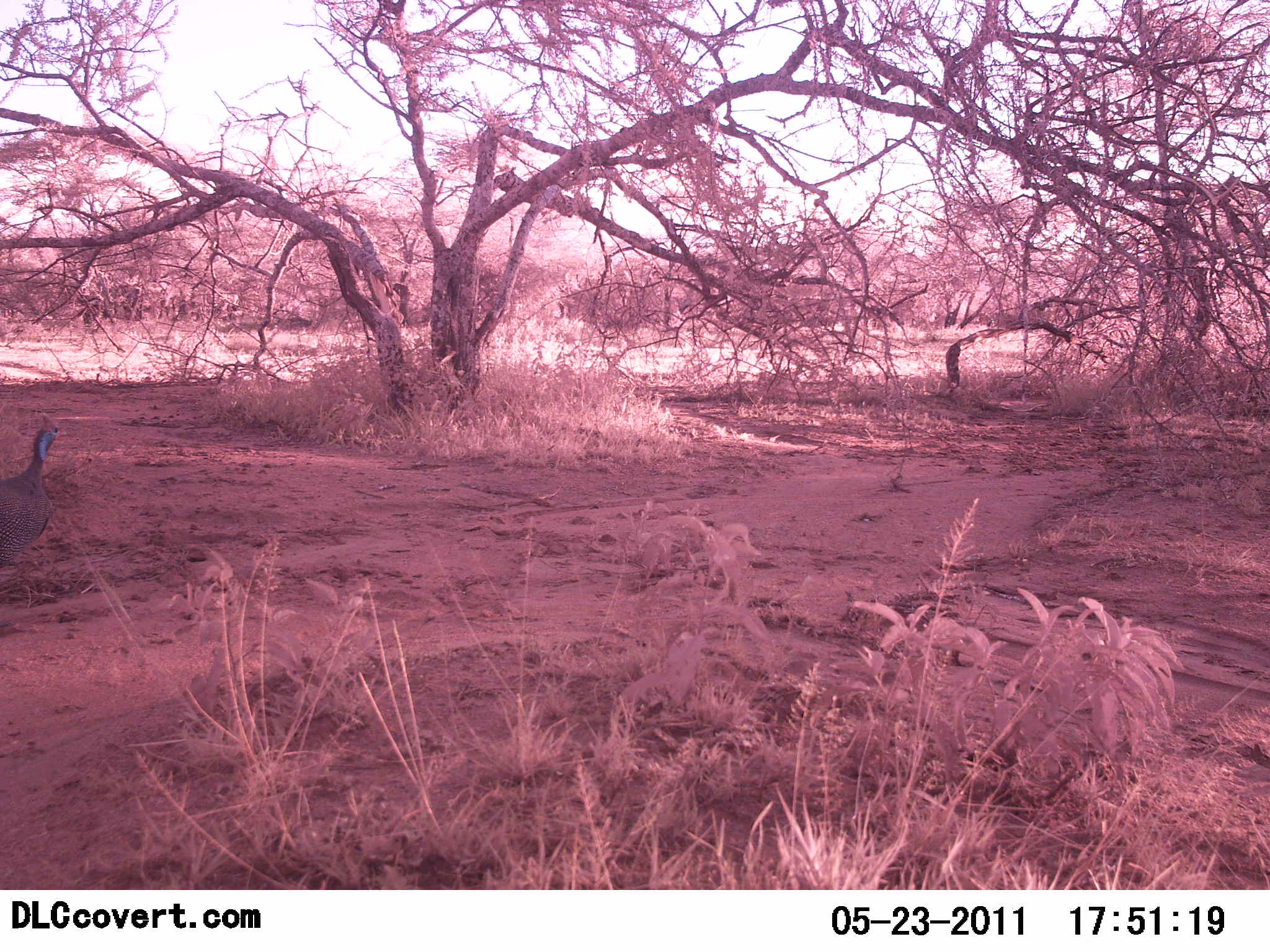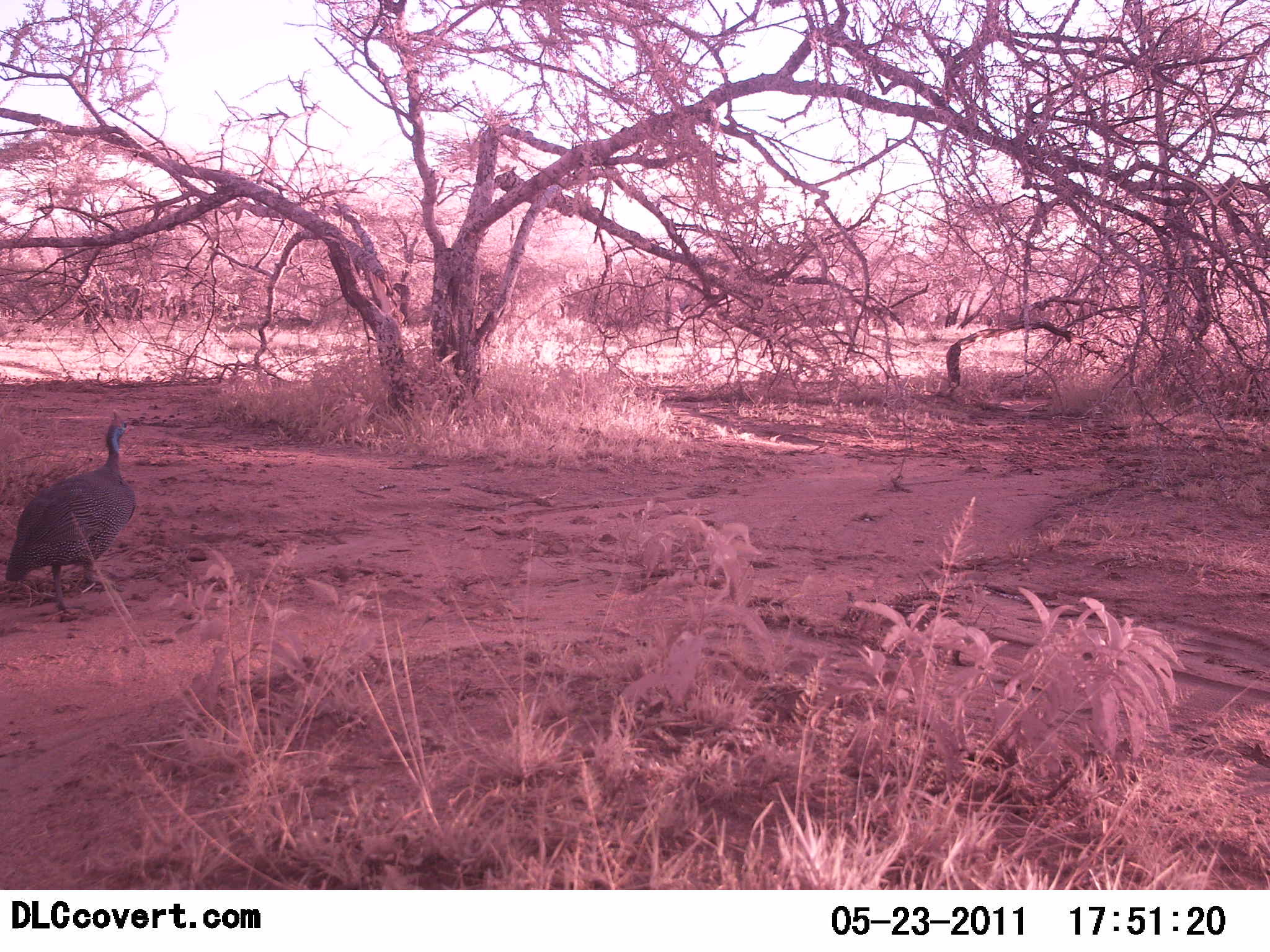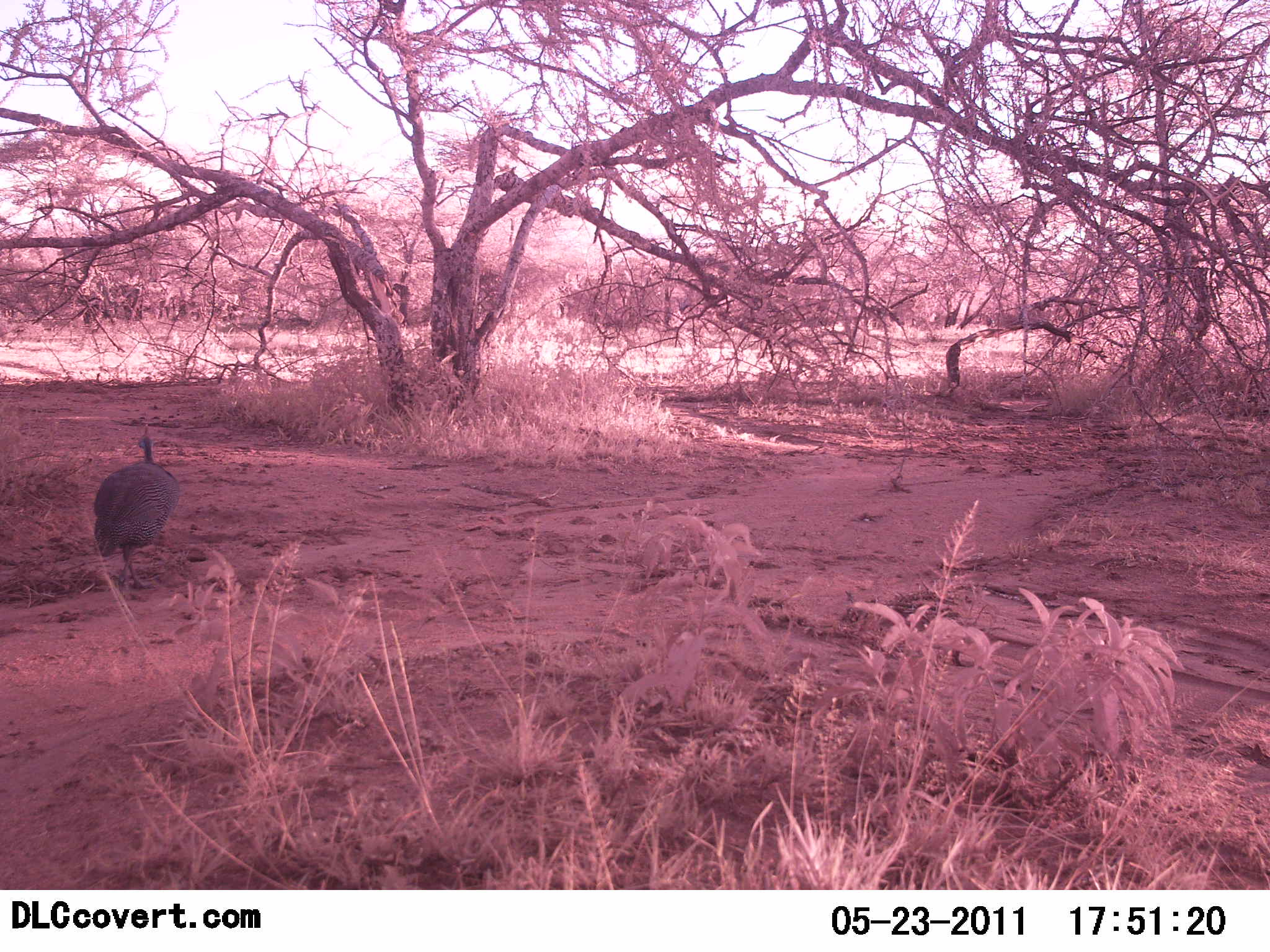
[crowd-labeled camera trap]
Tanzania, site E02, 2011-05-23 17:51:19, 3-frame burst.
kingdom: Animalia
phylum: Chordata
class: Aves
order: Galliformes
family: Numididae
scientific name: Numididae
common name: guinea fowl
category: guineafowl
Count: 1.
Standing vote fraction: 18%.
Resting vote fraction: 0%.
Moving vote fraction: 82%.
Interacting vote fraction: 0%.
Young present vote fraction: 0%.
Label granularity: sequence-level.